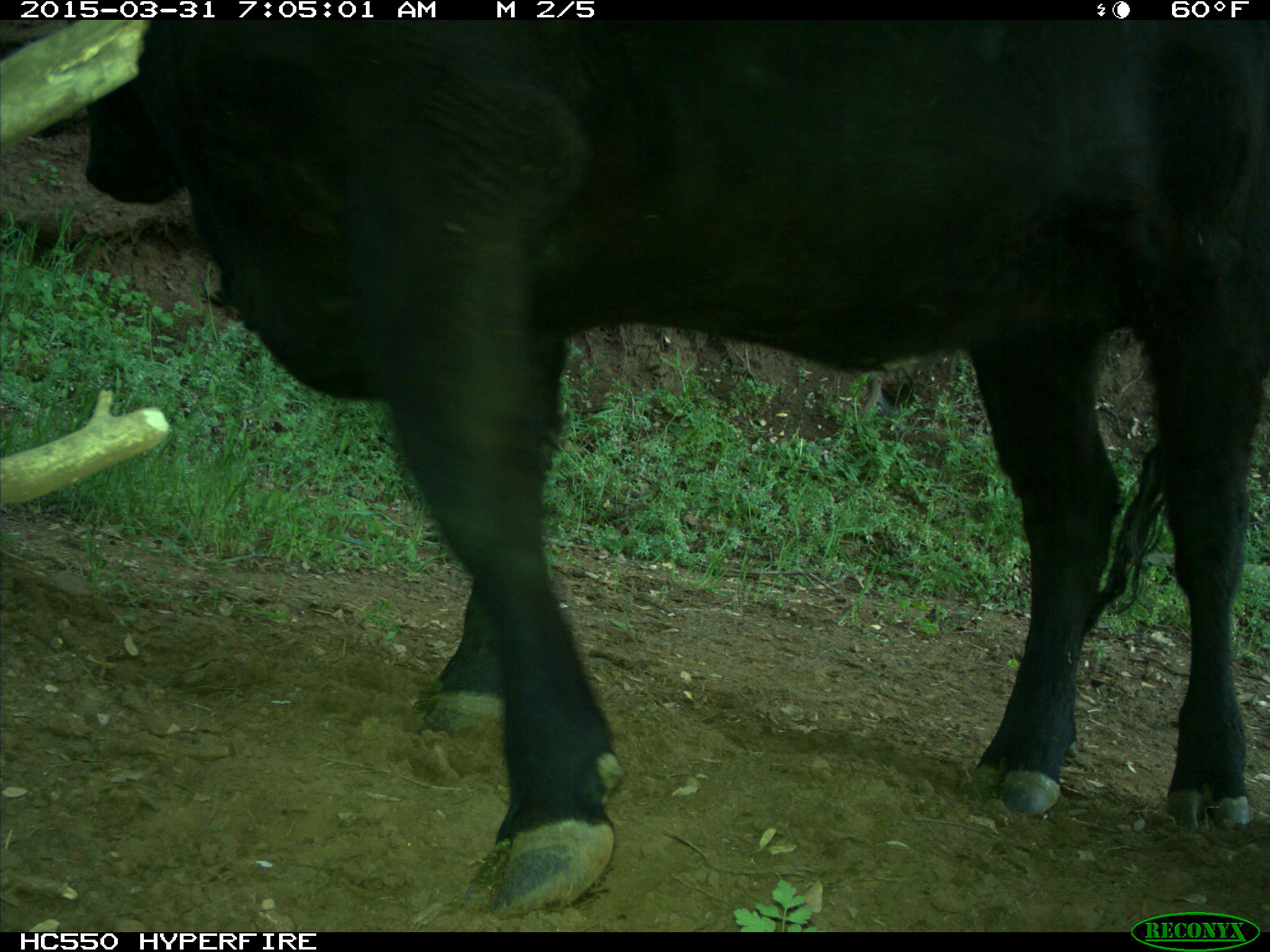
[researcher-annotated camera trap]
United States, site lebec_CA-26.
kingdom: Animalia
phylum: Chordata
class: Mammalia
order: Artiodactyla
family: Bovidae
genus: Bos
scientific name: Bos taurus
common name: domestic cow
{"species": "Bos taurus (domestic cow)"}